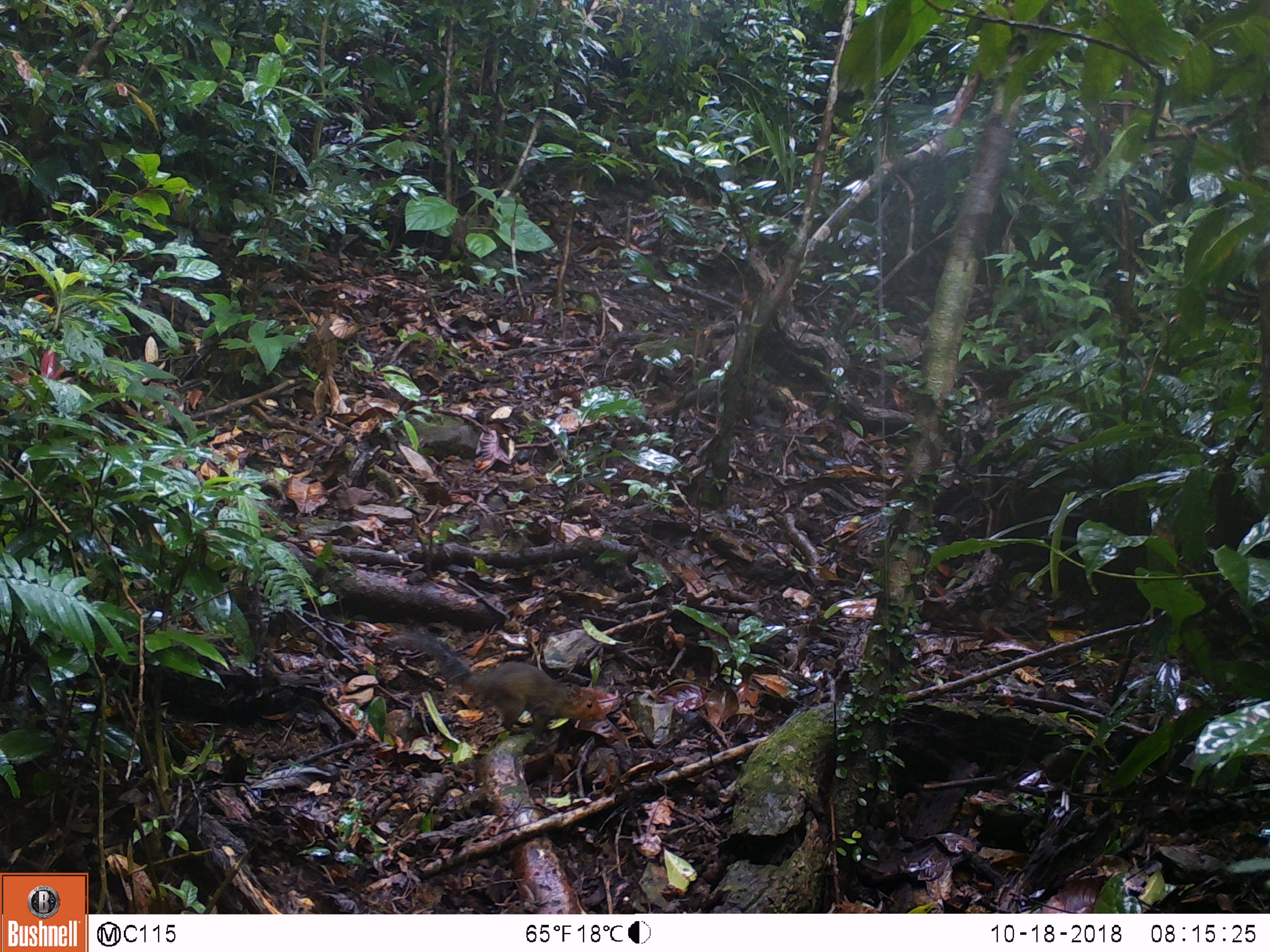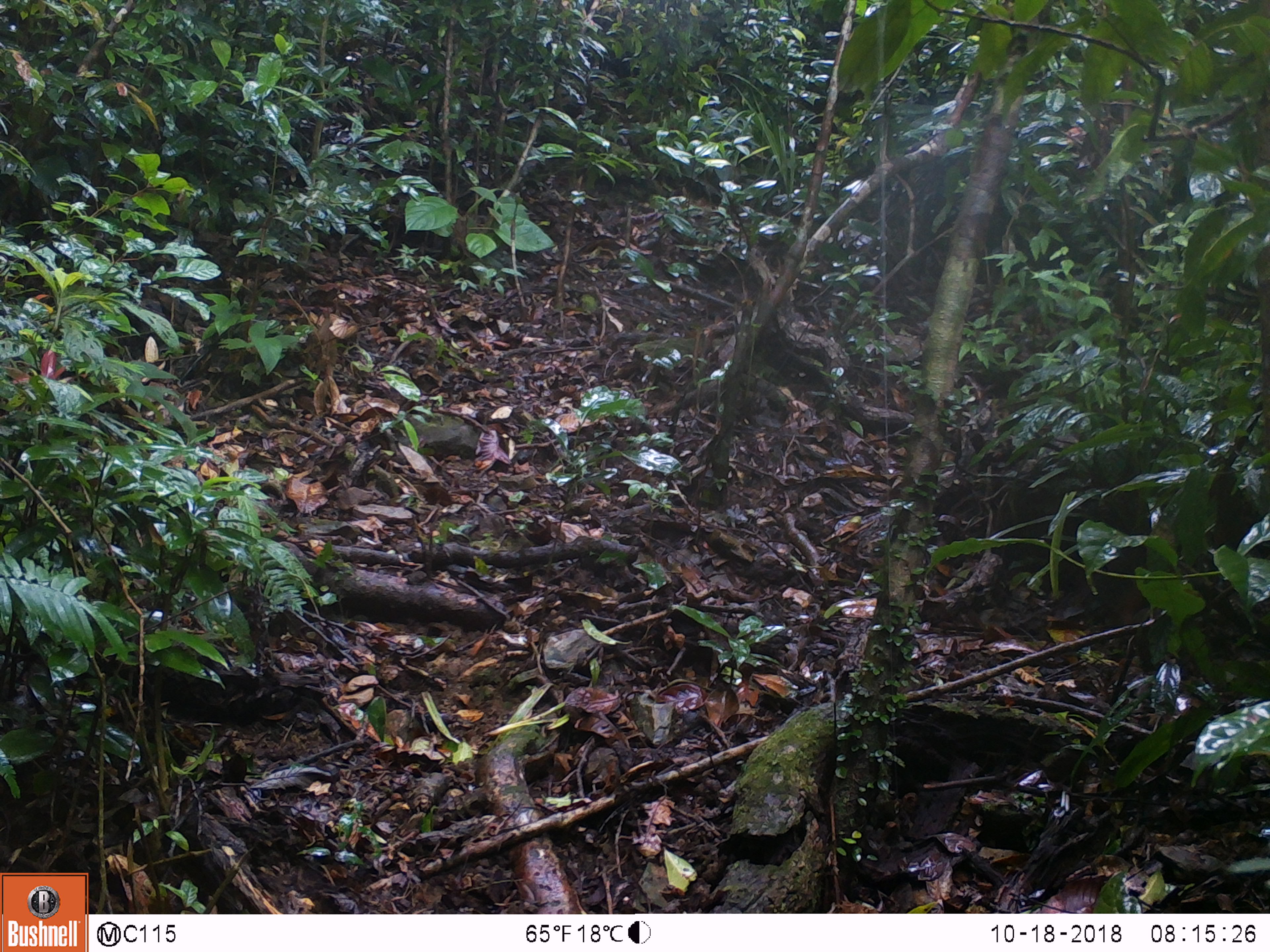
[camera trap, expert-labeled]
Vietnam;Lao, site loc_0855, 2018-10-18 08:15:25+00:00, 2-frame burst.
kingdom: Animalia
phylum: Chordata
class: Mammalia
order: Rodentia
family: Sciuridae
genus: Dremomys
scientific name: Dremomys rufigenis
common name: red-cheeked squirrel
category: red cheeked squirrel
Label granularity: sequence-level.